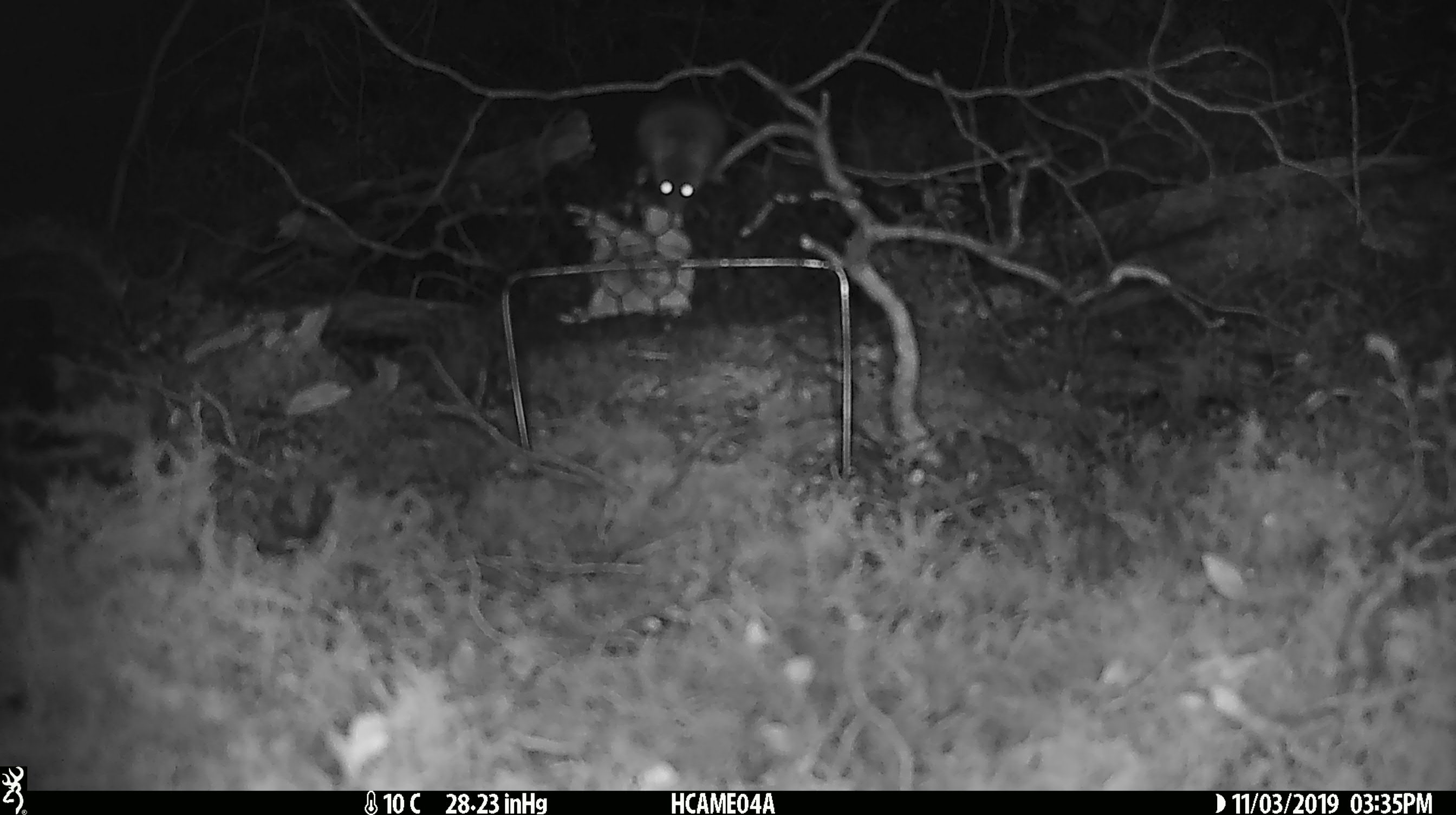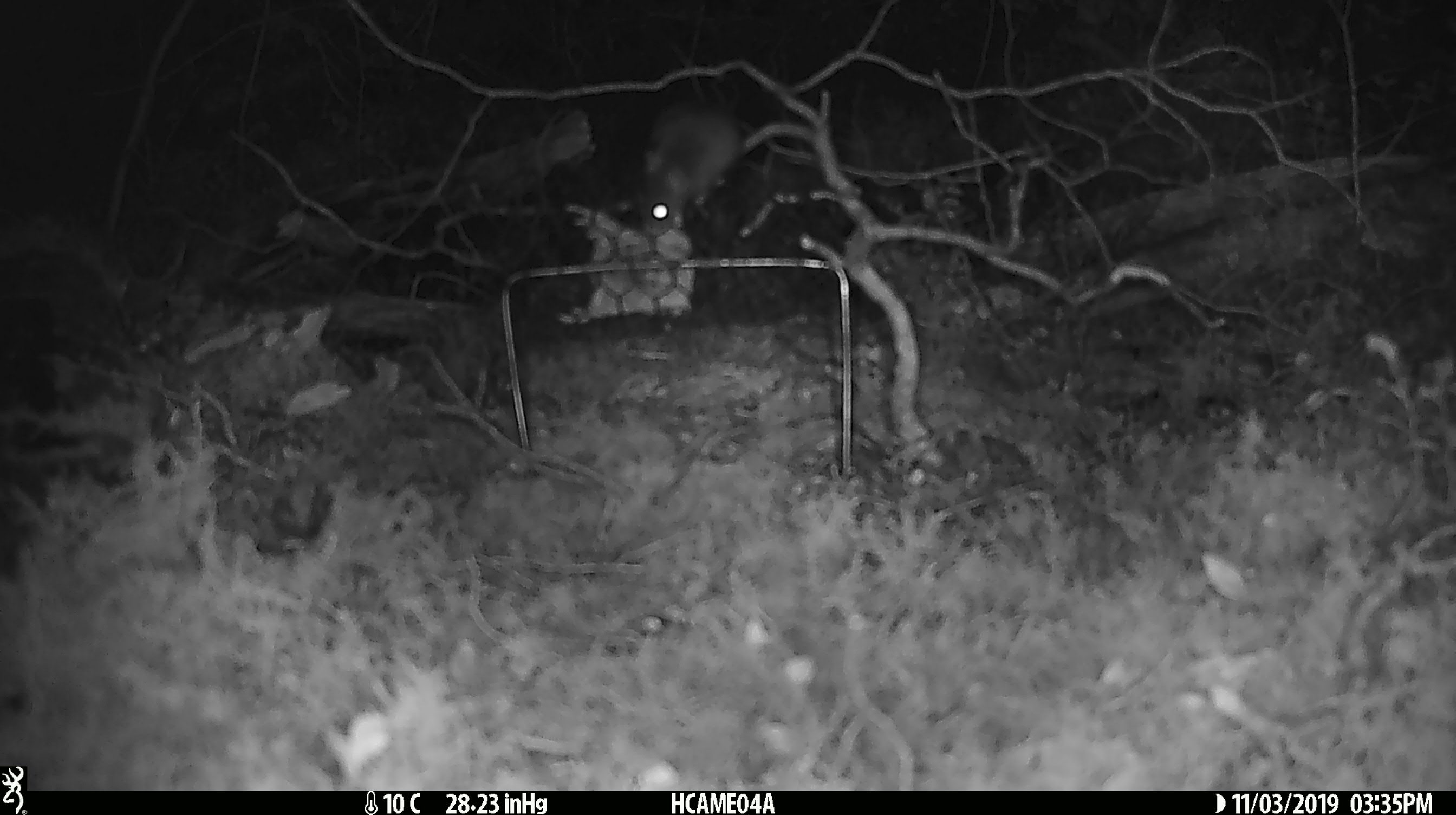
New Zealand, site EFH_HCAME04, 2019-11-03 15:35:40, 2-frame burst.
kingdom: Animalia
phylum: Chordata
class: Mammalia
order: Rodentia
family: Muridae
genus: Mus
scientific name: Mus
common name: mouse